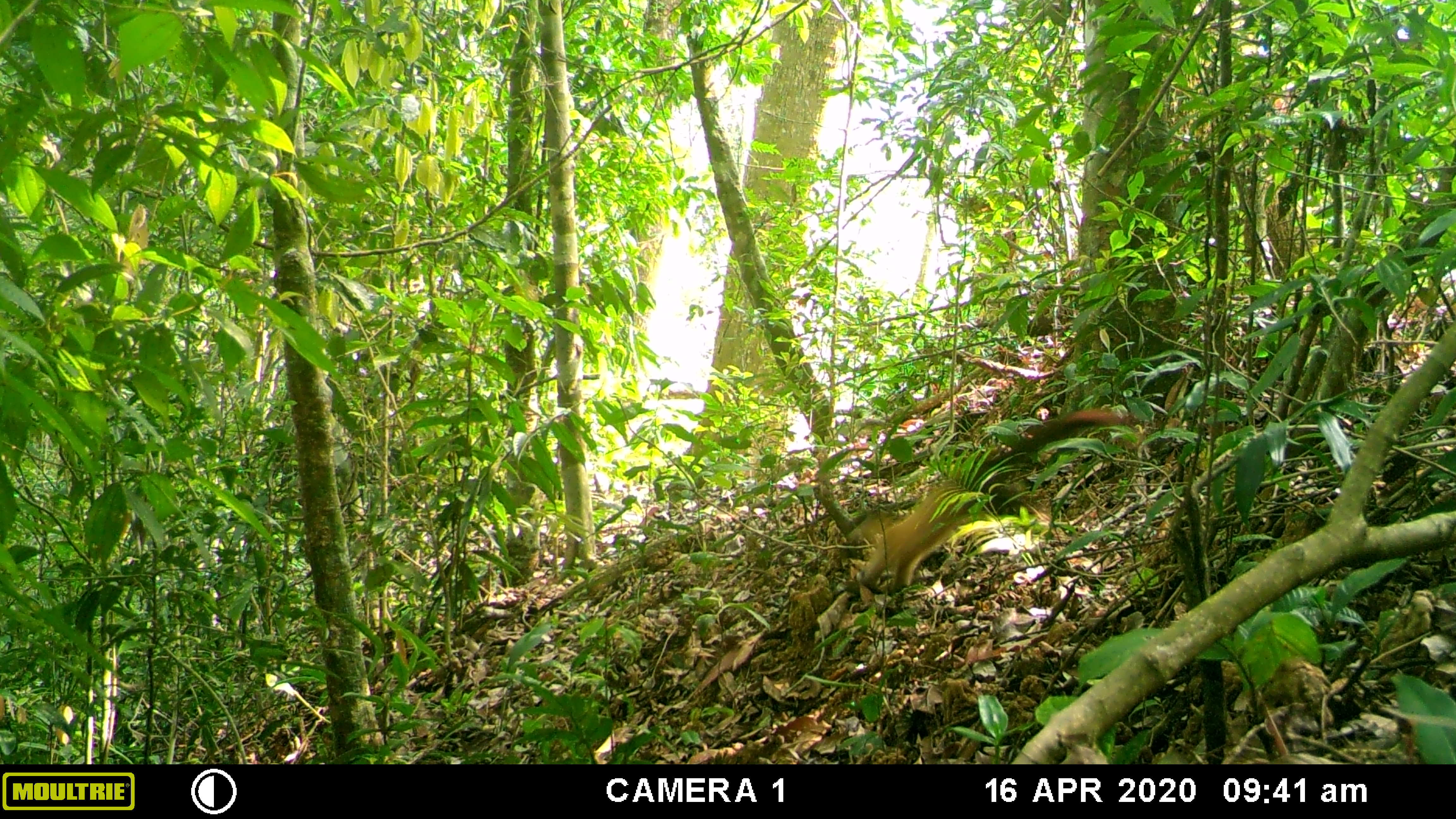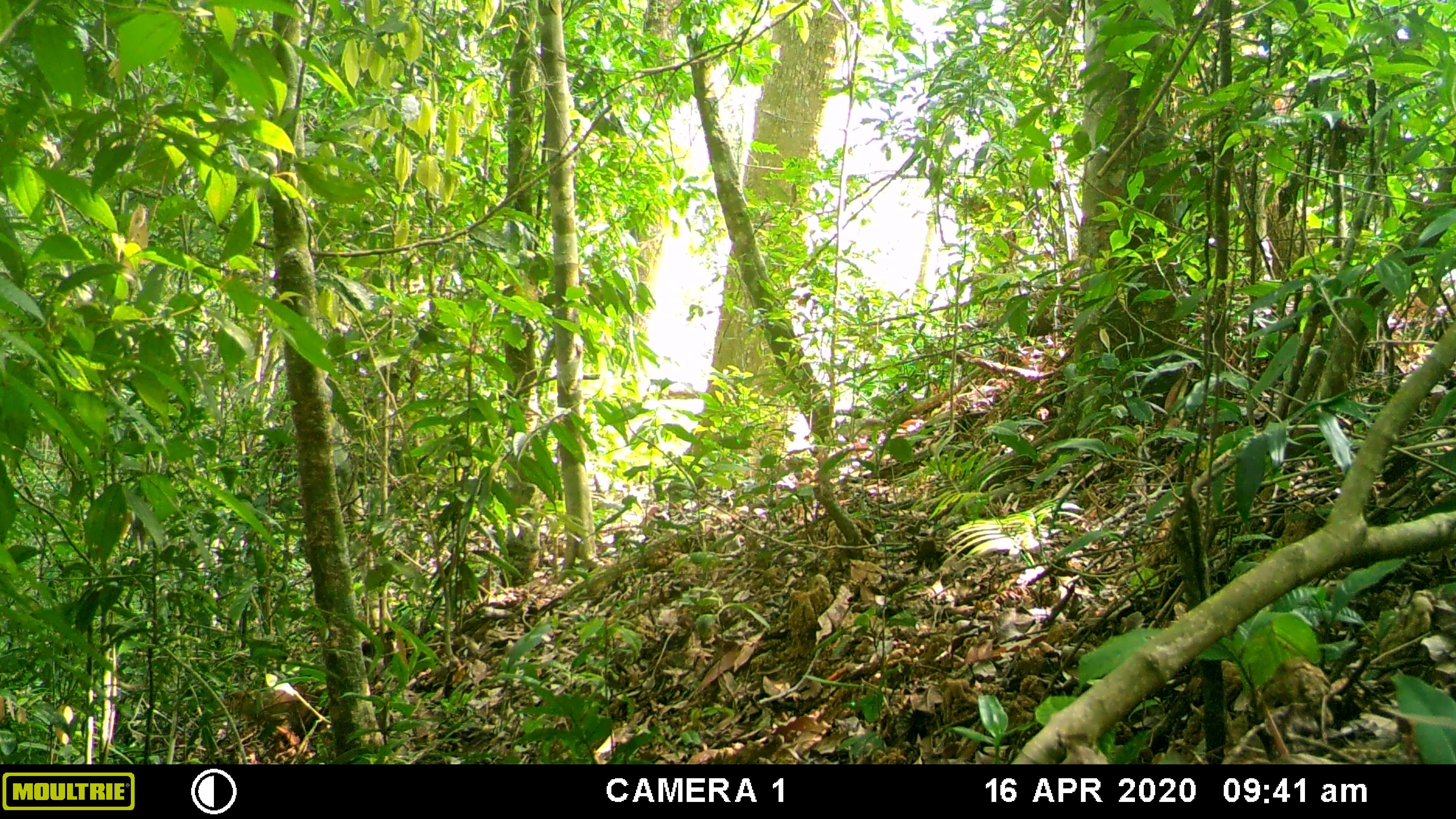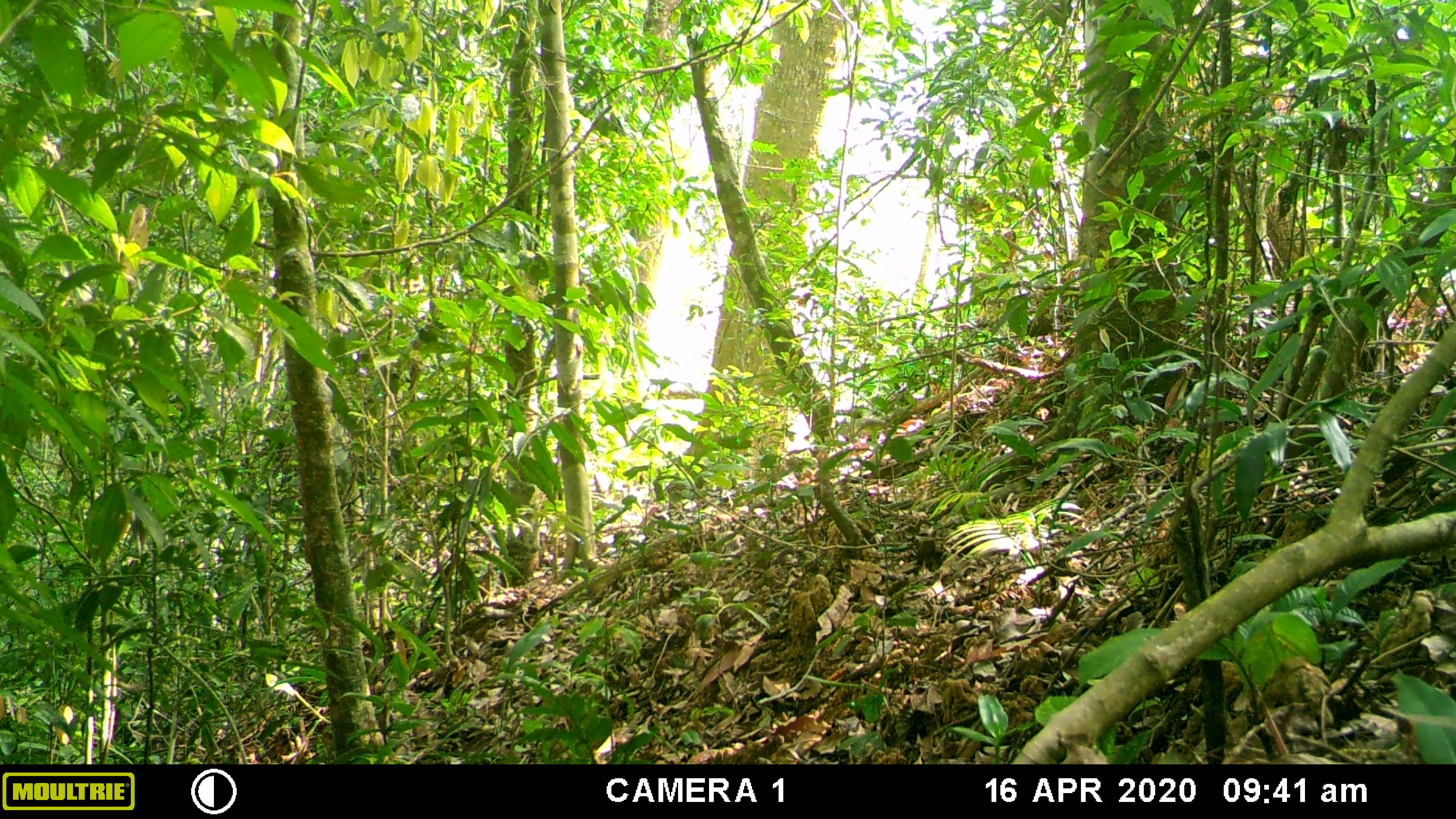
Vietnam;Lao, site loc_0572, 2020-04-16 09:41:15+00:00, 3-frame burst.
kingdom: Animalia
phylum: Chordata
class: Mammalia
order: Carnivora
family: Mustelidae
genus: Martes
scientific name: Martes flavigula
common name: yellow-throated marten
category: yellow throated marten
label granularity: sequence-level